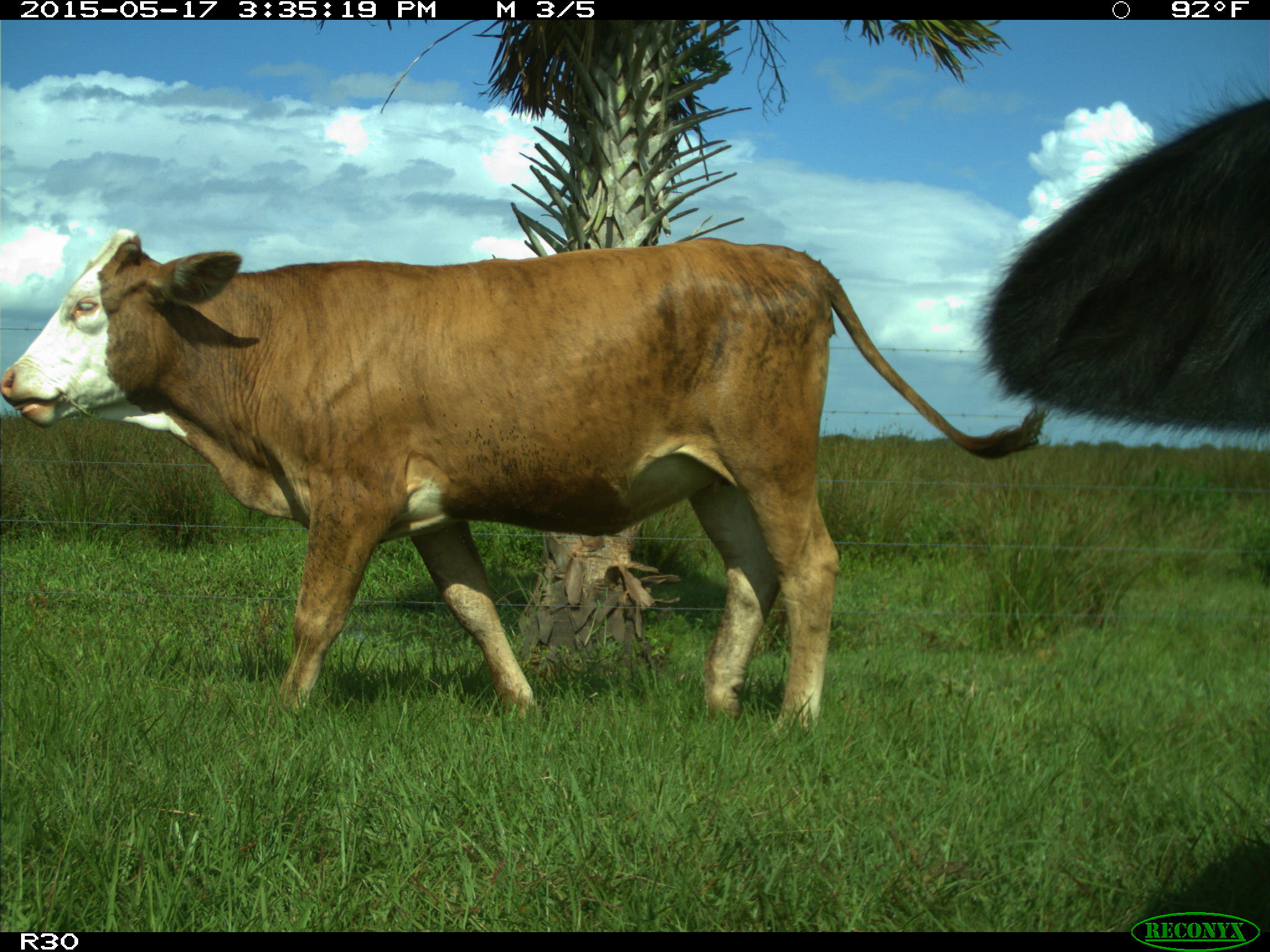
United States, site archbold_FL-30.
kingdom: Animalia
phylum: Chordata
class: Mammalia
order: Artiodactyla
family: Bovidae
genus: Bos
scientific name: Bos taurus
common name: domestic cow